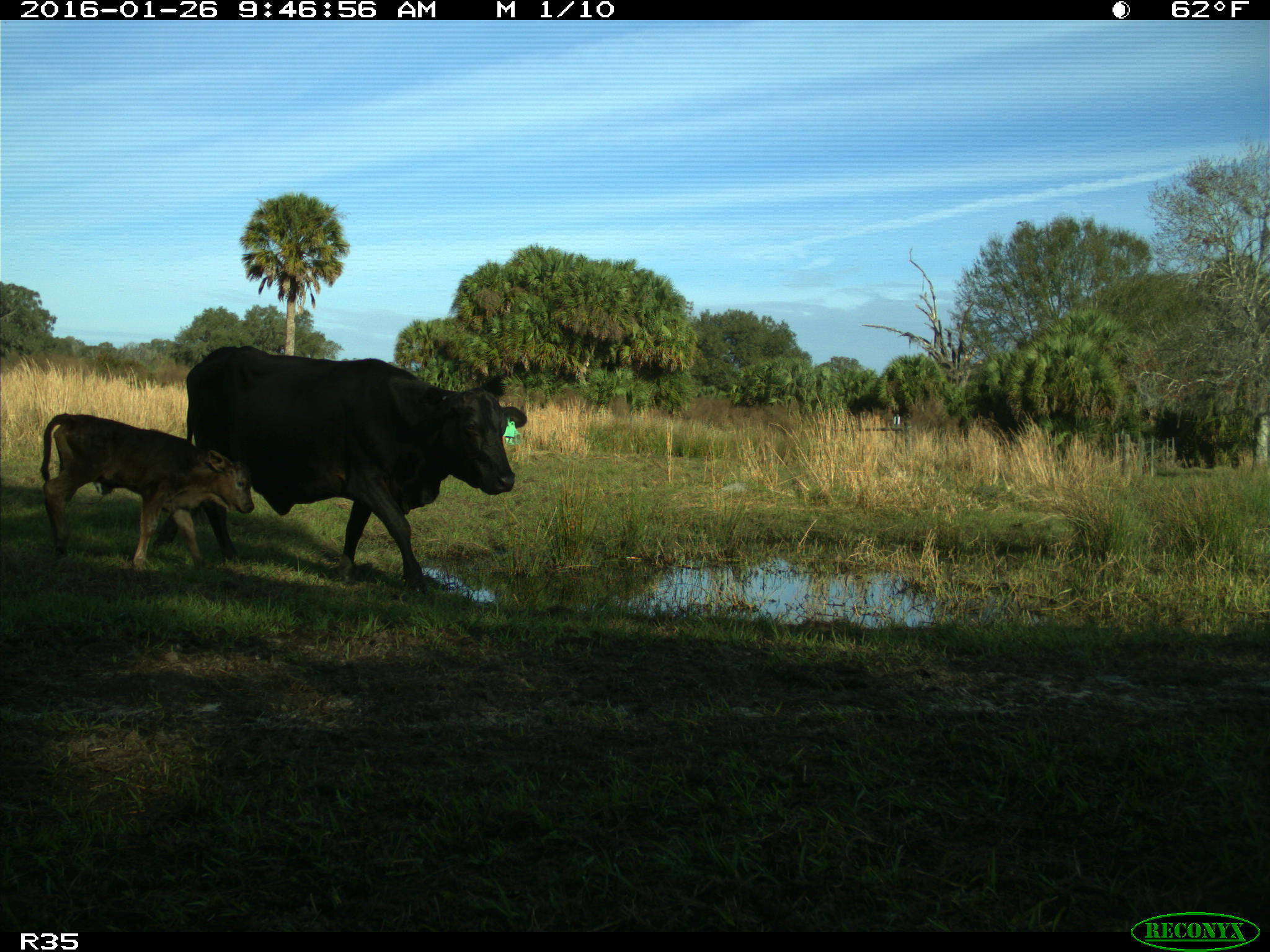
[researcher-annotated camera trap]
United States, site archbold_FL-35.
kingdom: Animalia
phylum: Chordata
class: Mammalia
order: Artiodactyla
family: Bovidae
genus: Bos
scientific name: Bos taurus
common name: domestic cow